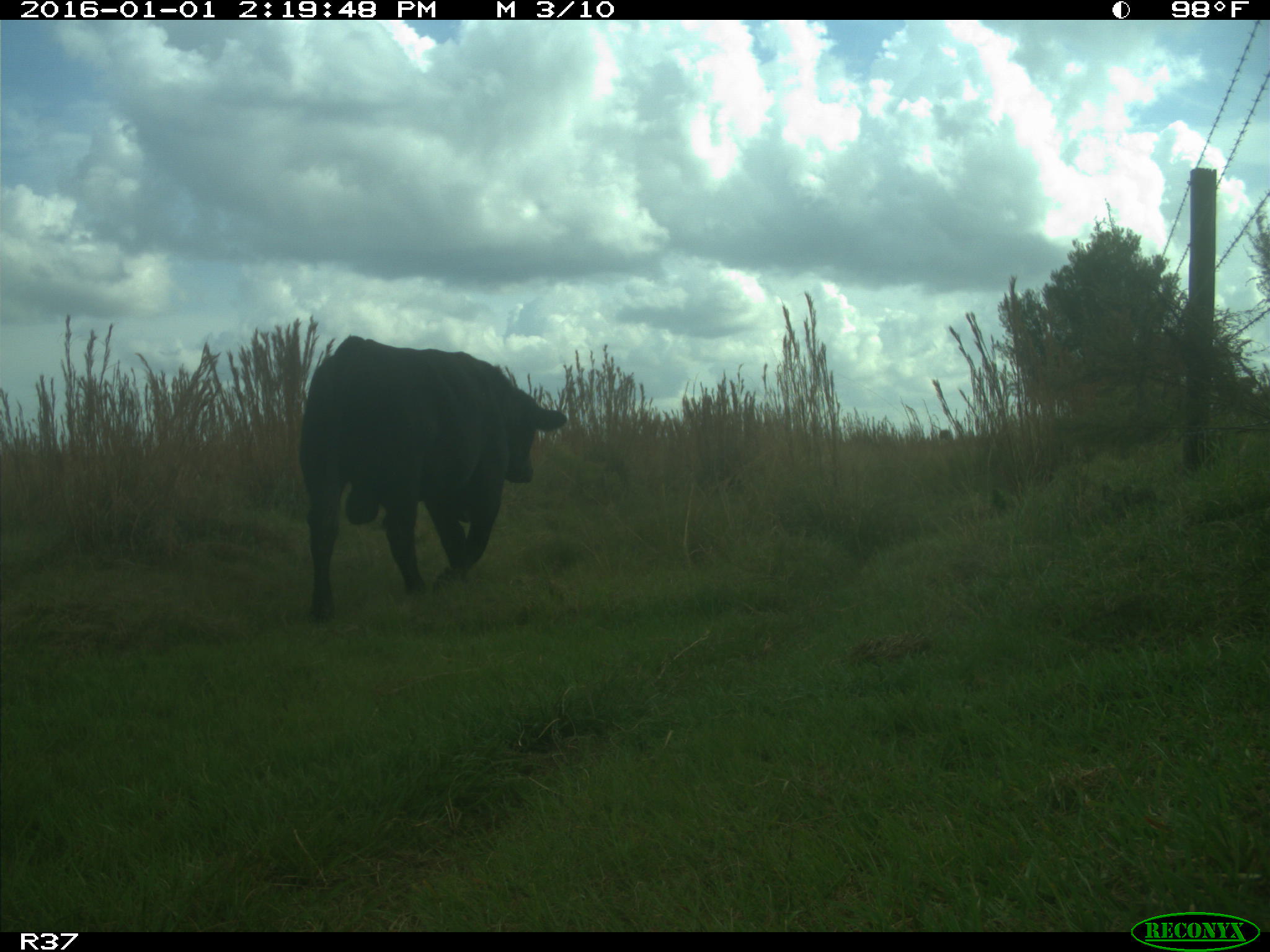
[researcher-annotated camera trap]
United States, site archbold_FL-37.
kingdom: Animalia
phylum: Chordata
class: Mammalia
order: Artiodactyla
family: Bovidae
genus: Bos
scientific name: Bos taurus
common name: domestic cow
Bos taurus (domestic cow).